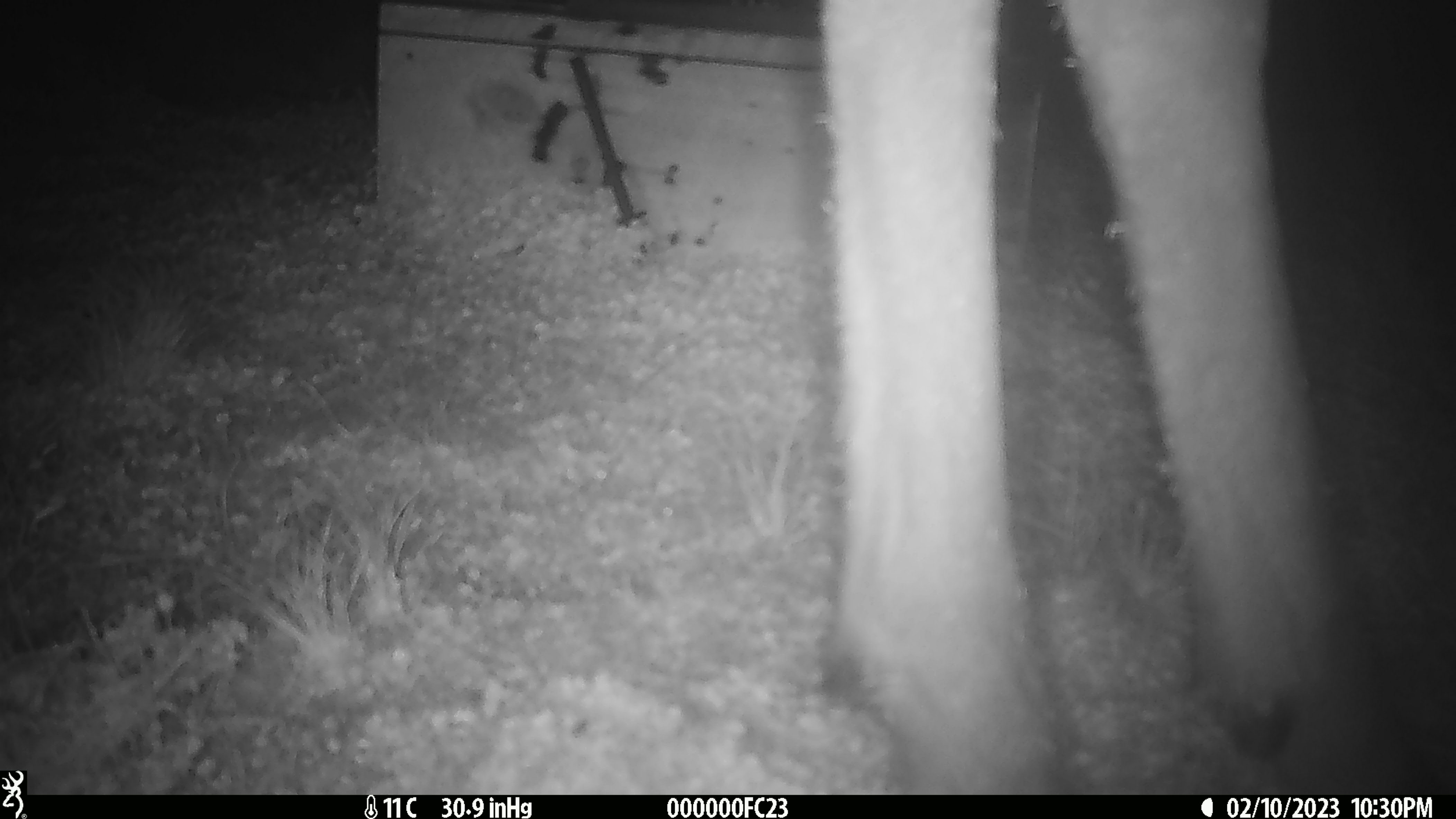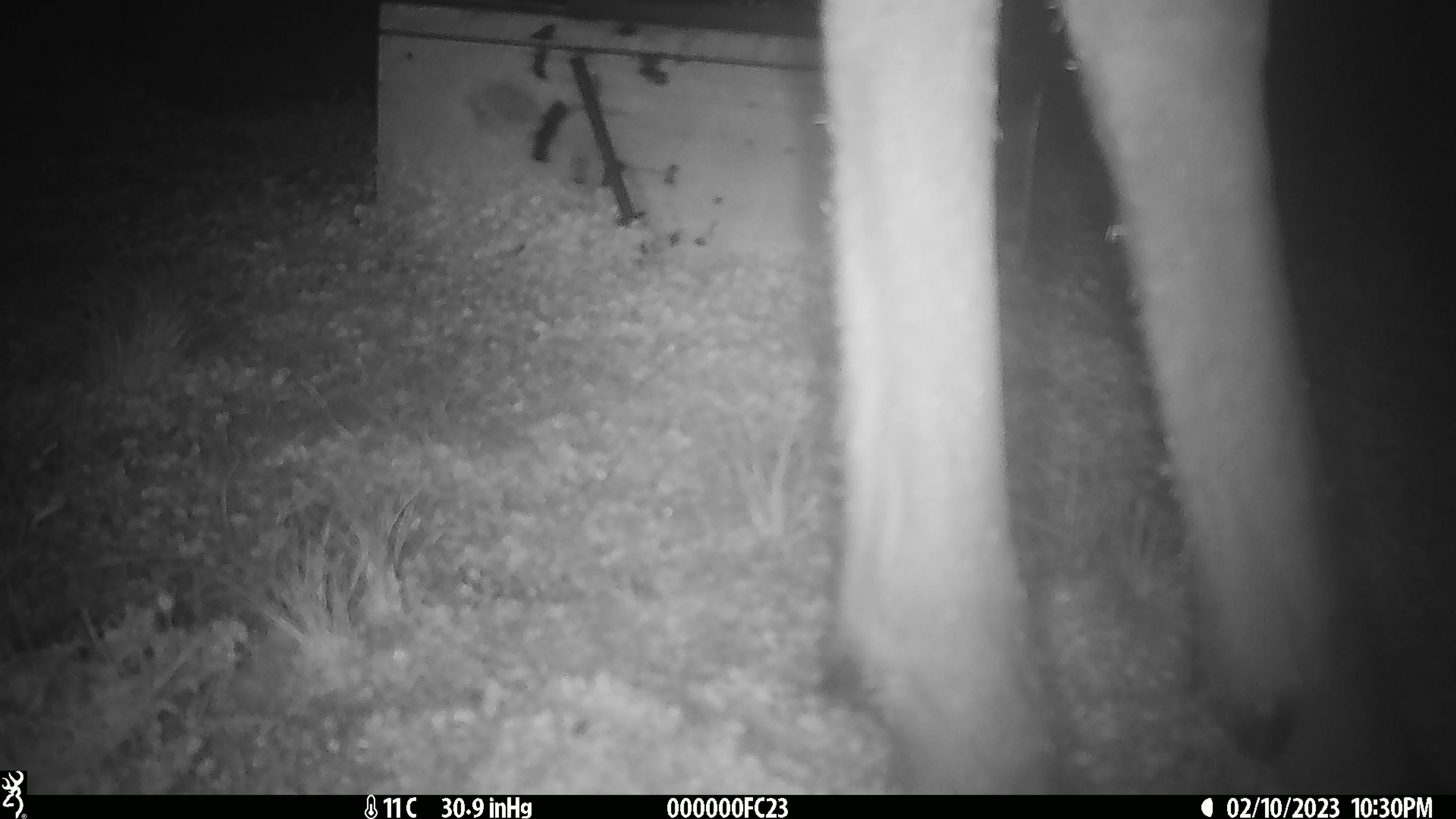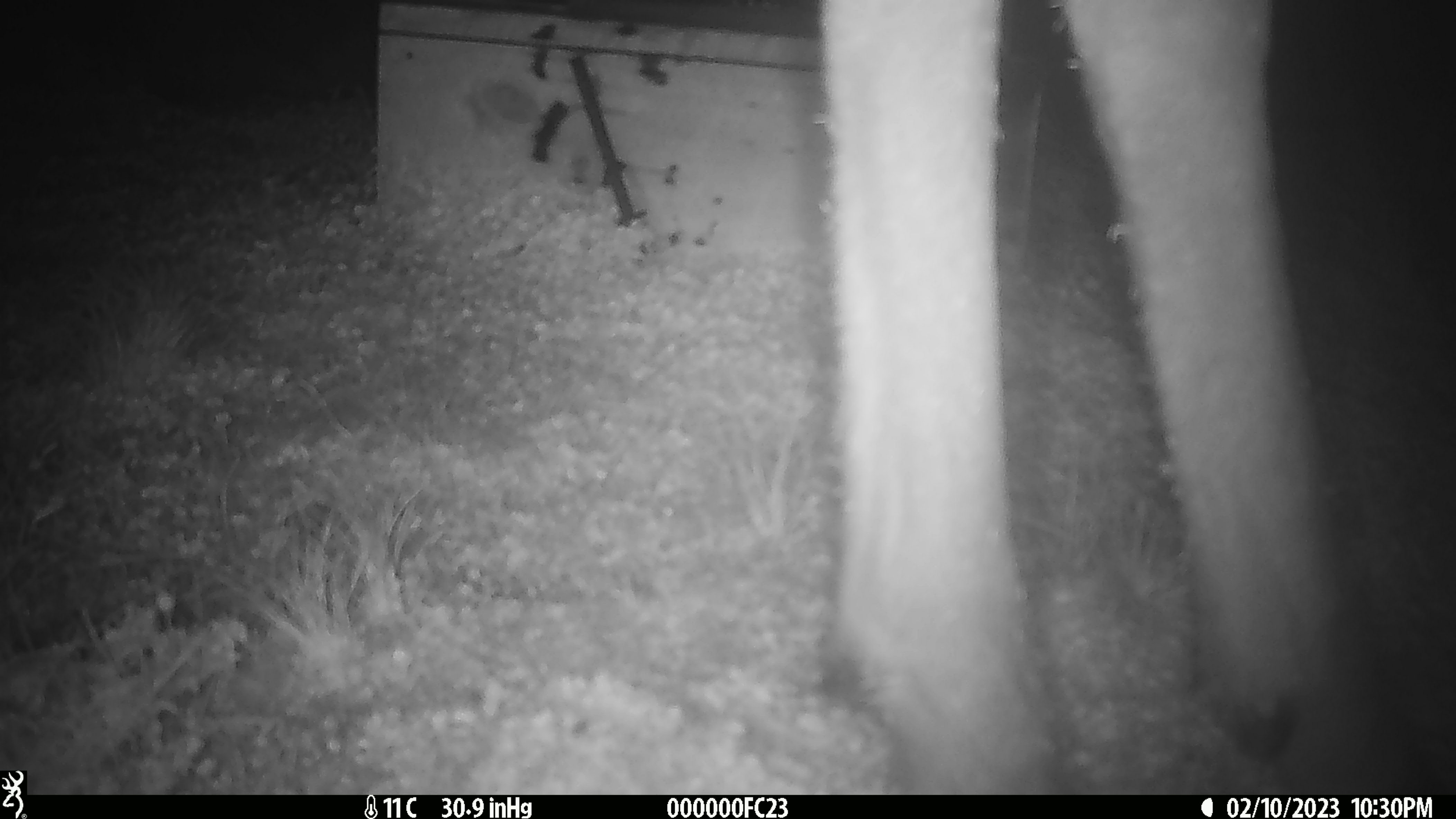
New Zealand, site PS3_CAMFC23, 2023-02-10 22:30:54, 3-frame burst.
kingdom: Animalia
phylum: Chordata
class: Mammalia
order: Artiodactyla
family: Cervidae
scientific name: Cervidae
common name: deer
Deer (Cervidae).